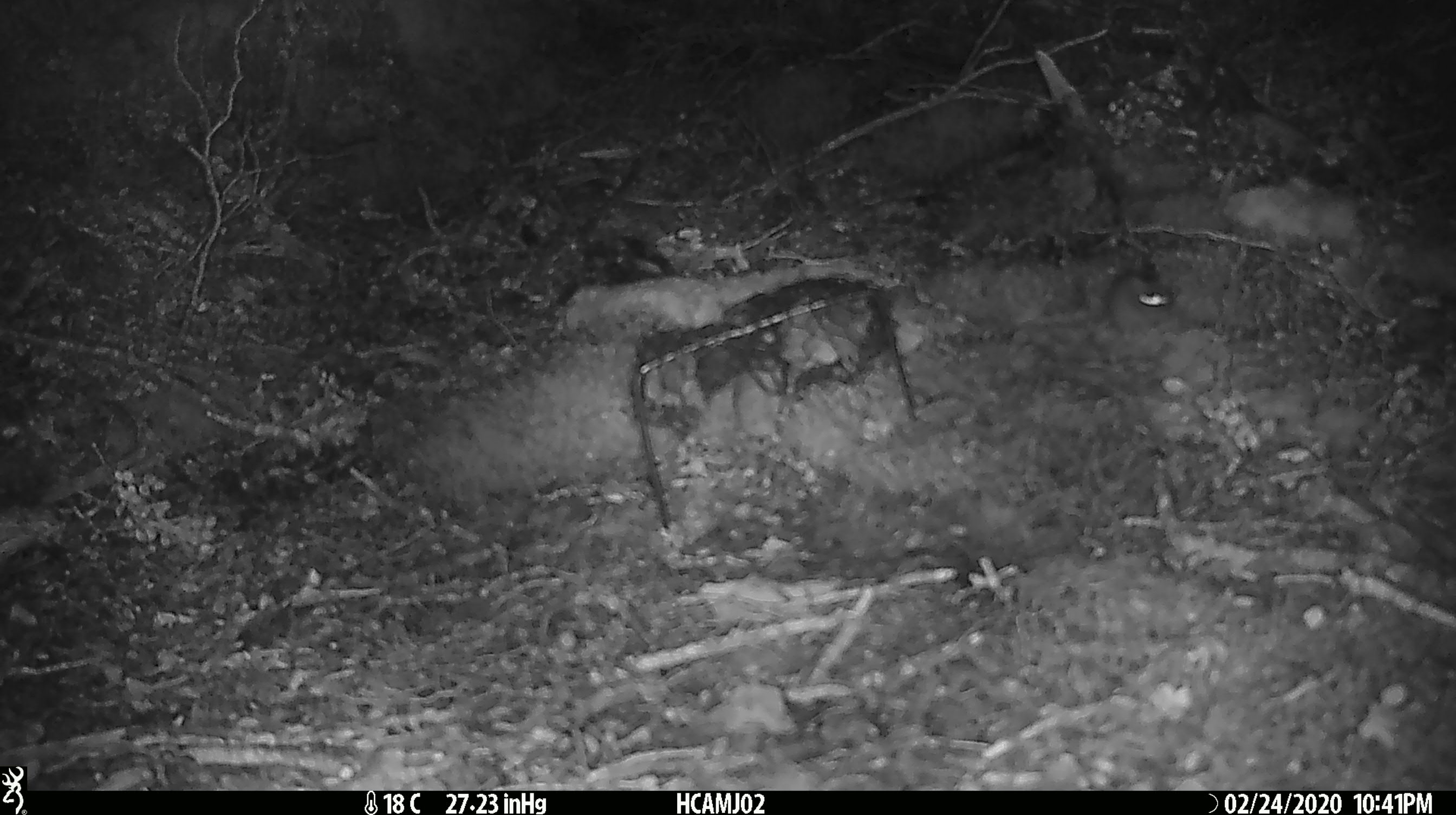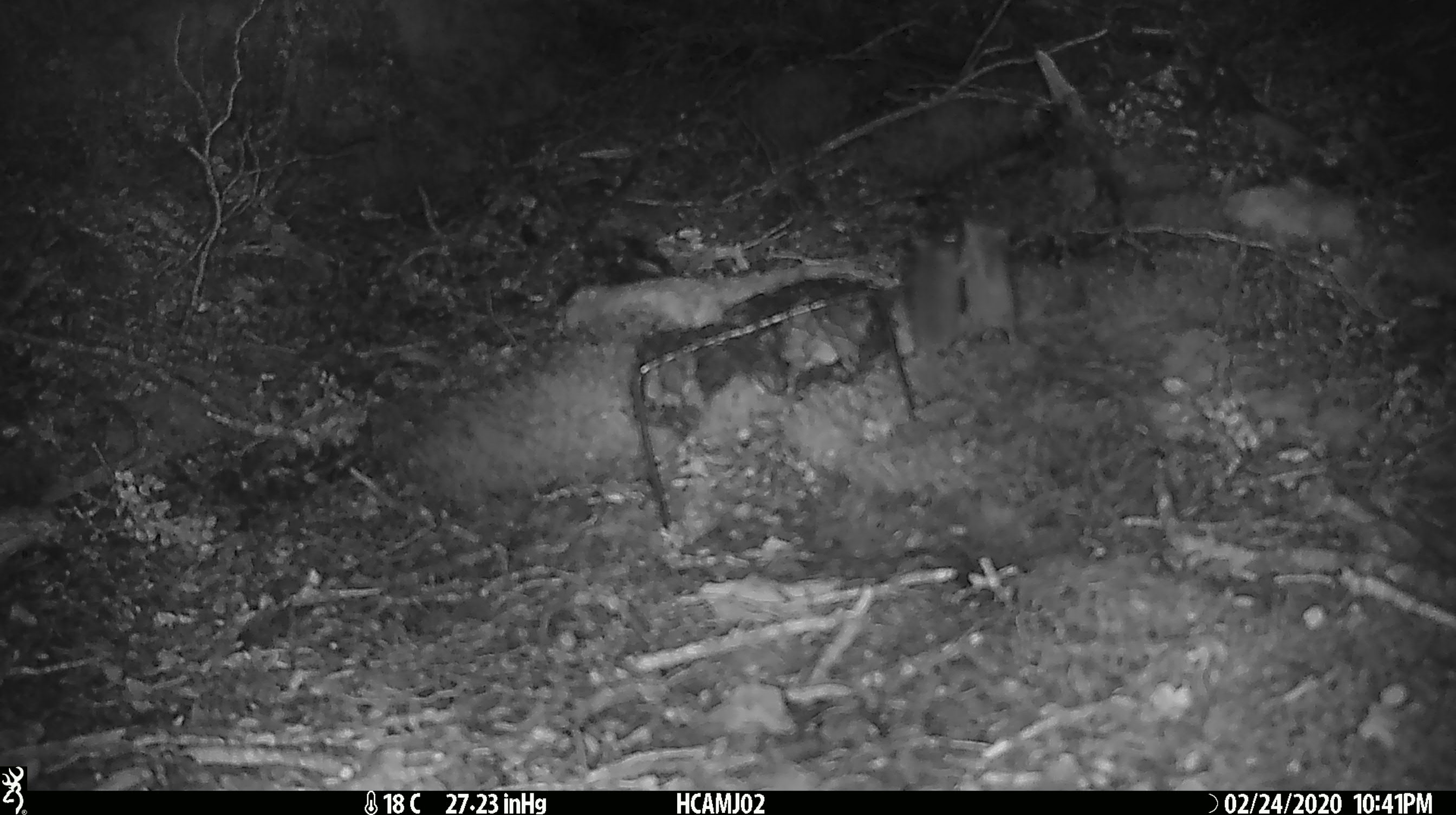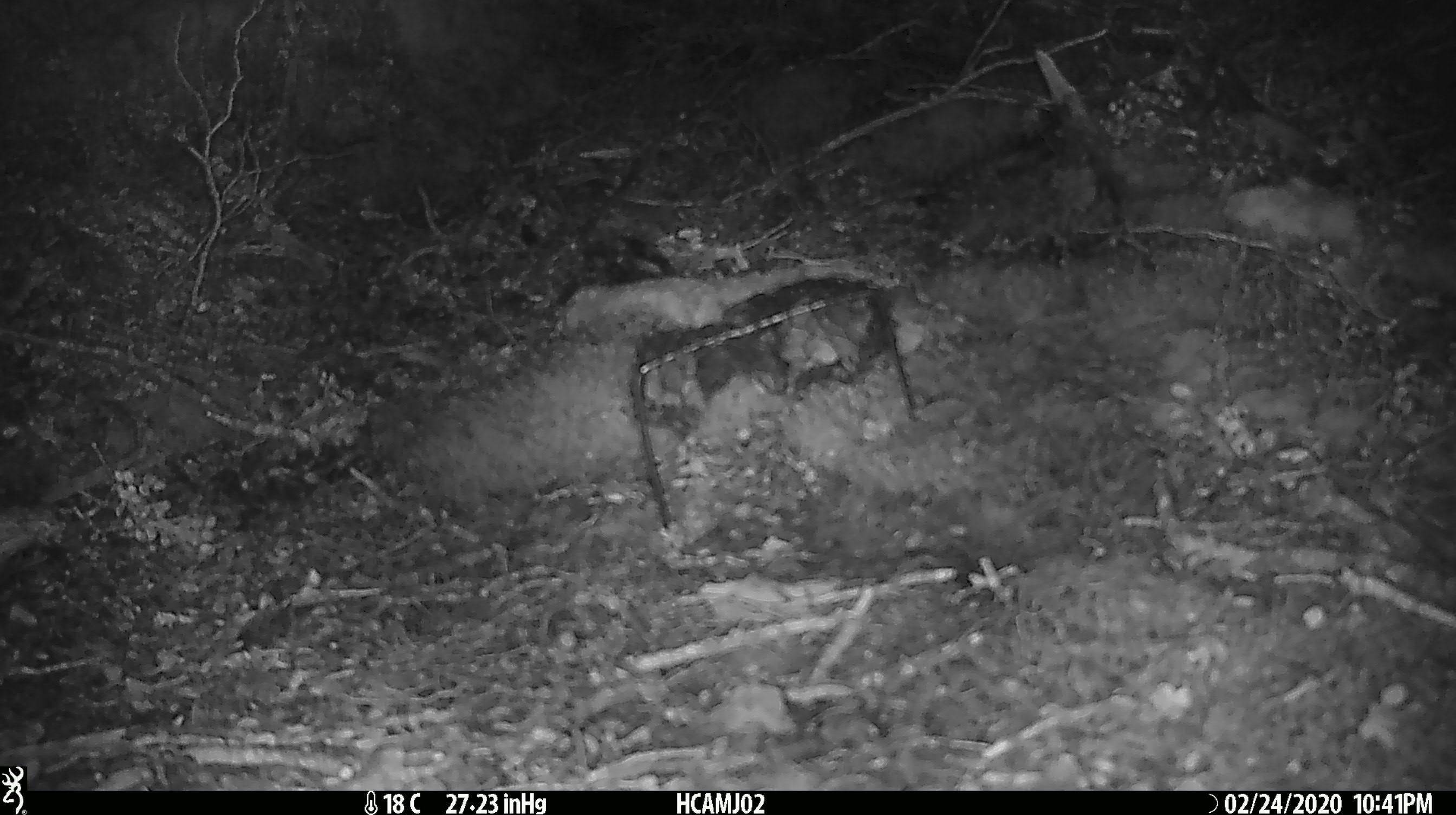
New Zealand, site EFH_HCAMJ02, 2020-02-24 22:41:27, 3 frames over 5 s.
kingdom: Animalia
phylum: Chordata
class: Mammalia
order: Rodentia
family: Muridae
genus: Mus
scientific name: Mus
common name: mouse